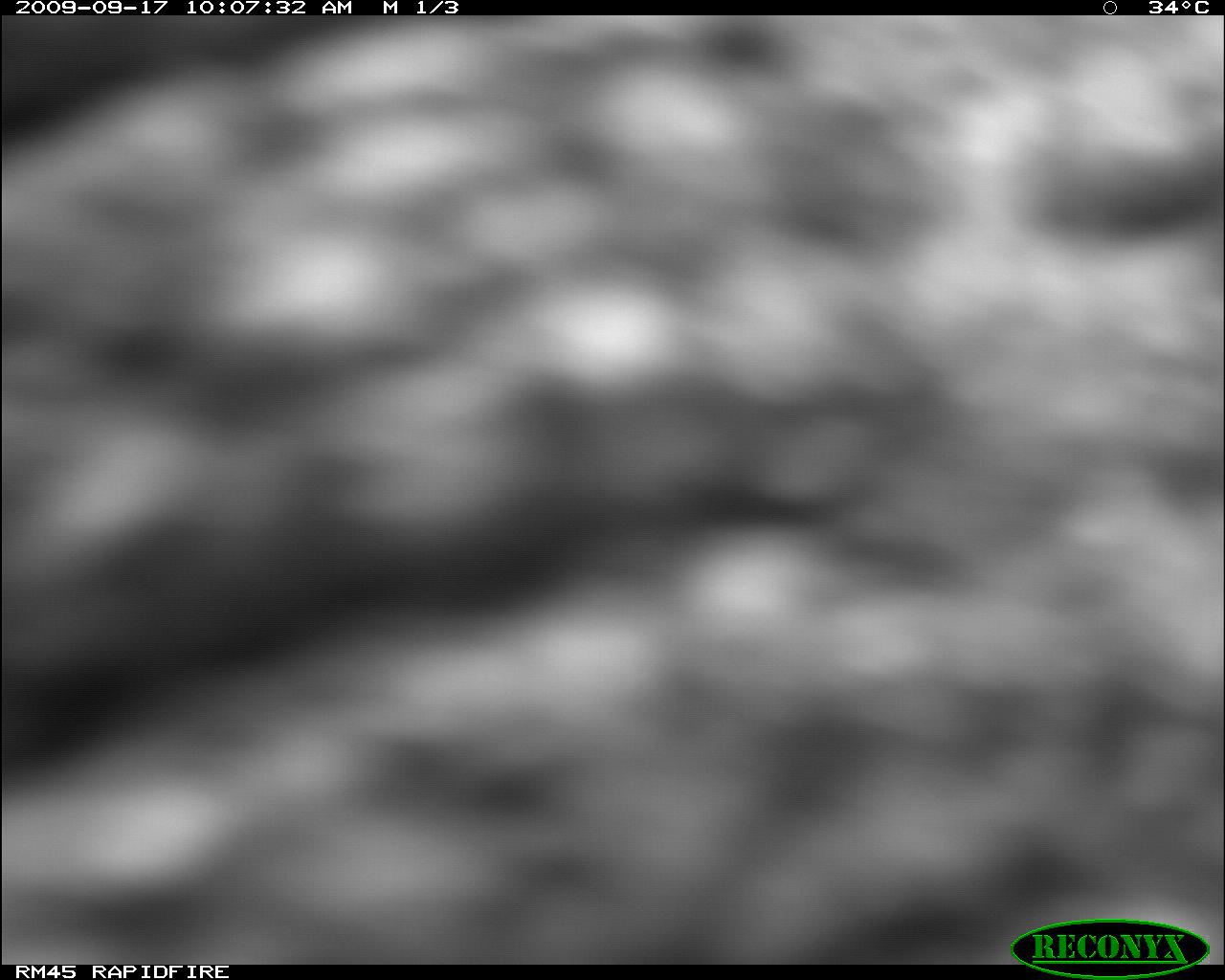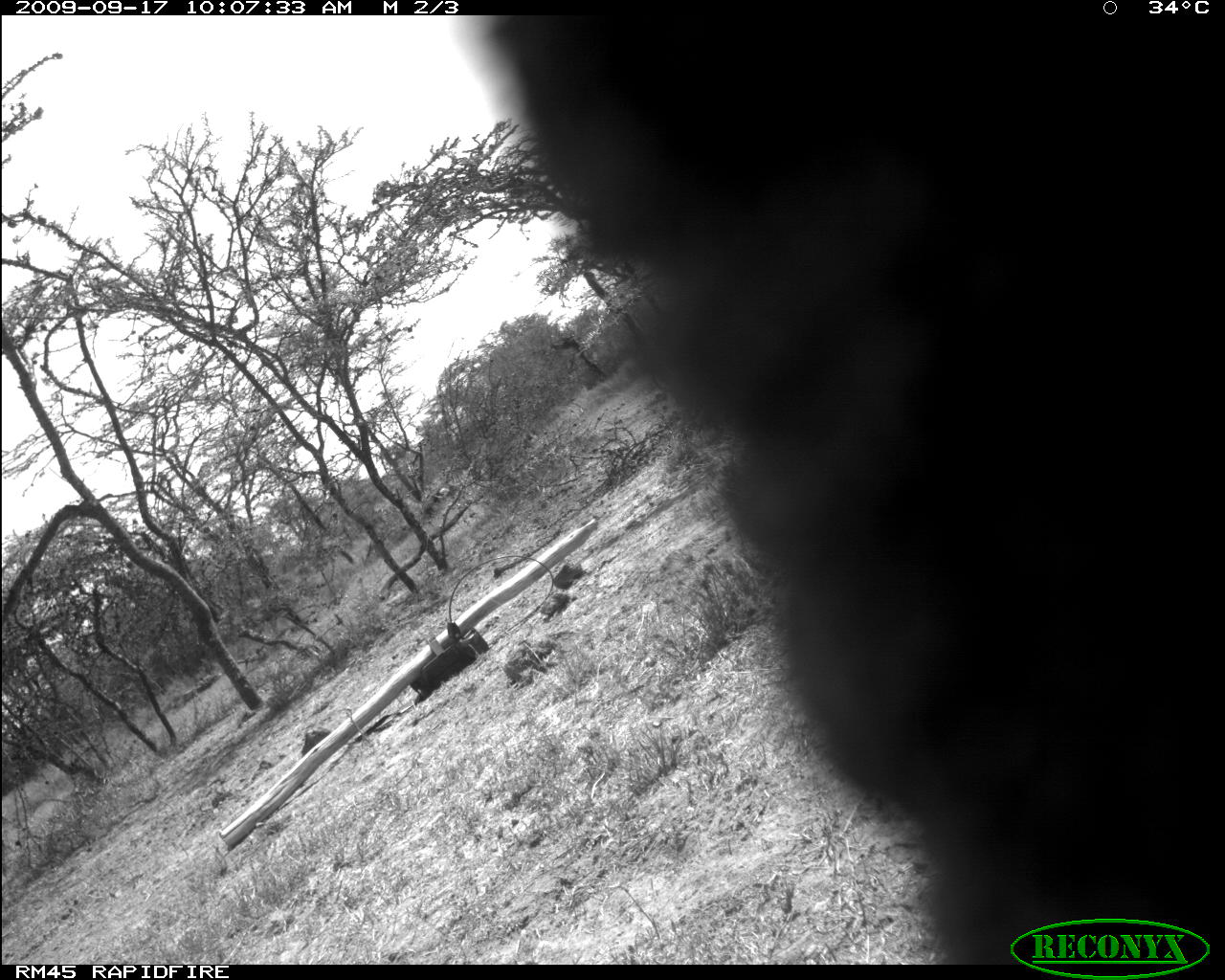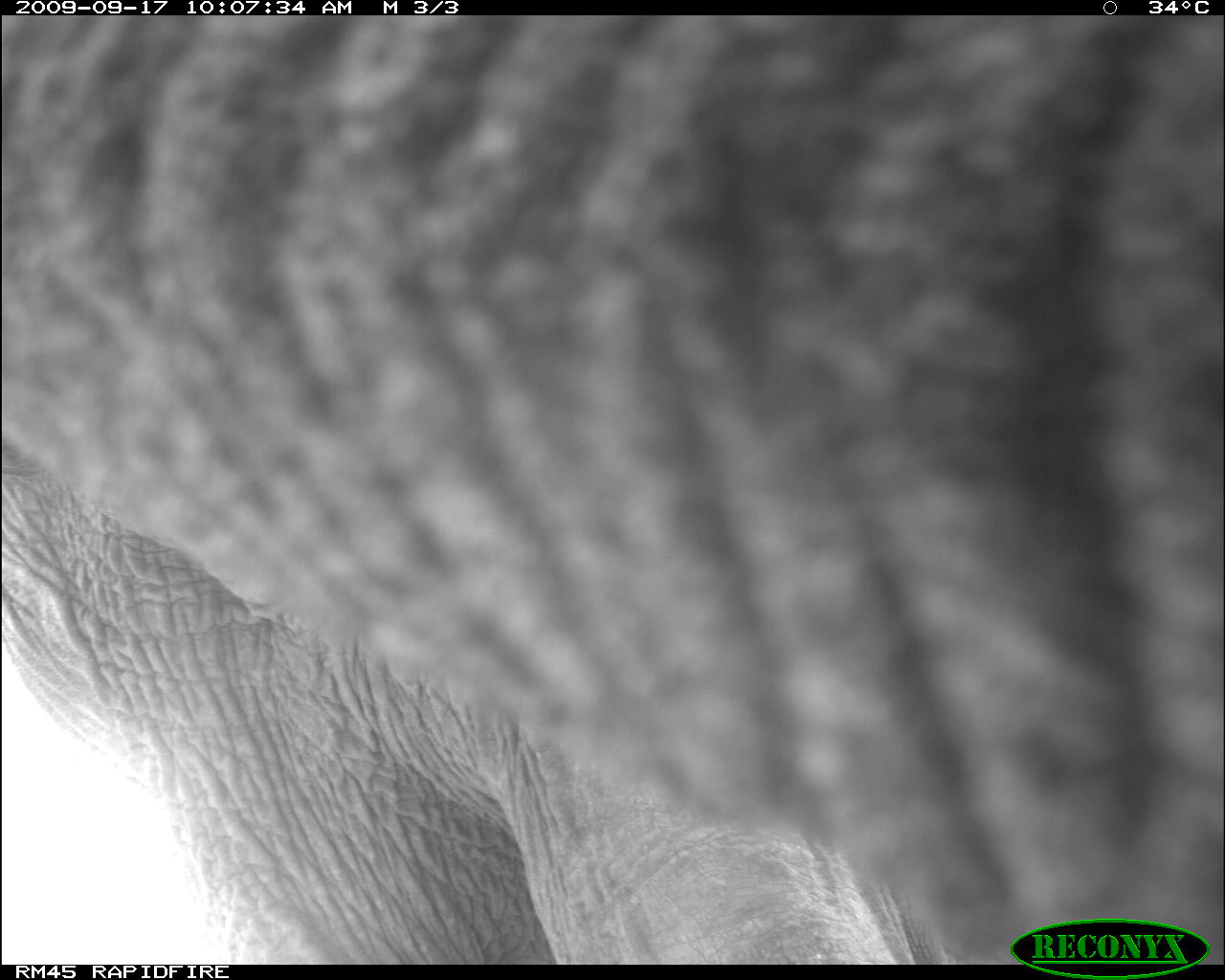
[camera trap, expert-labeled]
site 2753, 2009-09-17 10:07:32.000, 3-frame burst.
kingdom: Animalia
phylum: Chordata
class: Mammalia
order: Proboscidea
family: Elephantidae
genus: Loxodonta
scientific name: Loxodonta africana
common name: african bush elephant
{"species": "Loxodonta africana (african bush elephant)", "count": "1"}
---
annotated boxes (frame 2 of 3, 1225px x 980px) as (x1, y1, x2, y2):
loxodonta africana: (453, 8, 1225, 958)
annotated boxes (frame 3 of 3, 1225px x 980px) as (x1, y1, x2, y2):
loxodonta africana: (0, 16, 1224, 965)